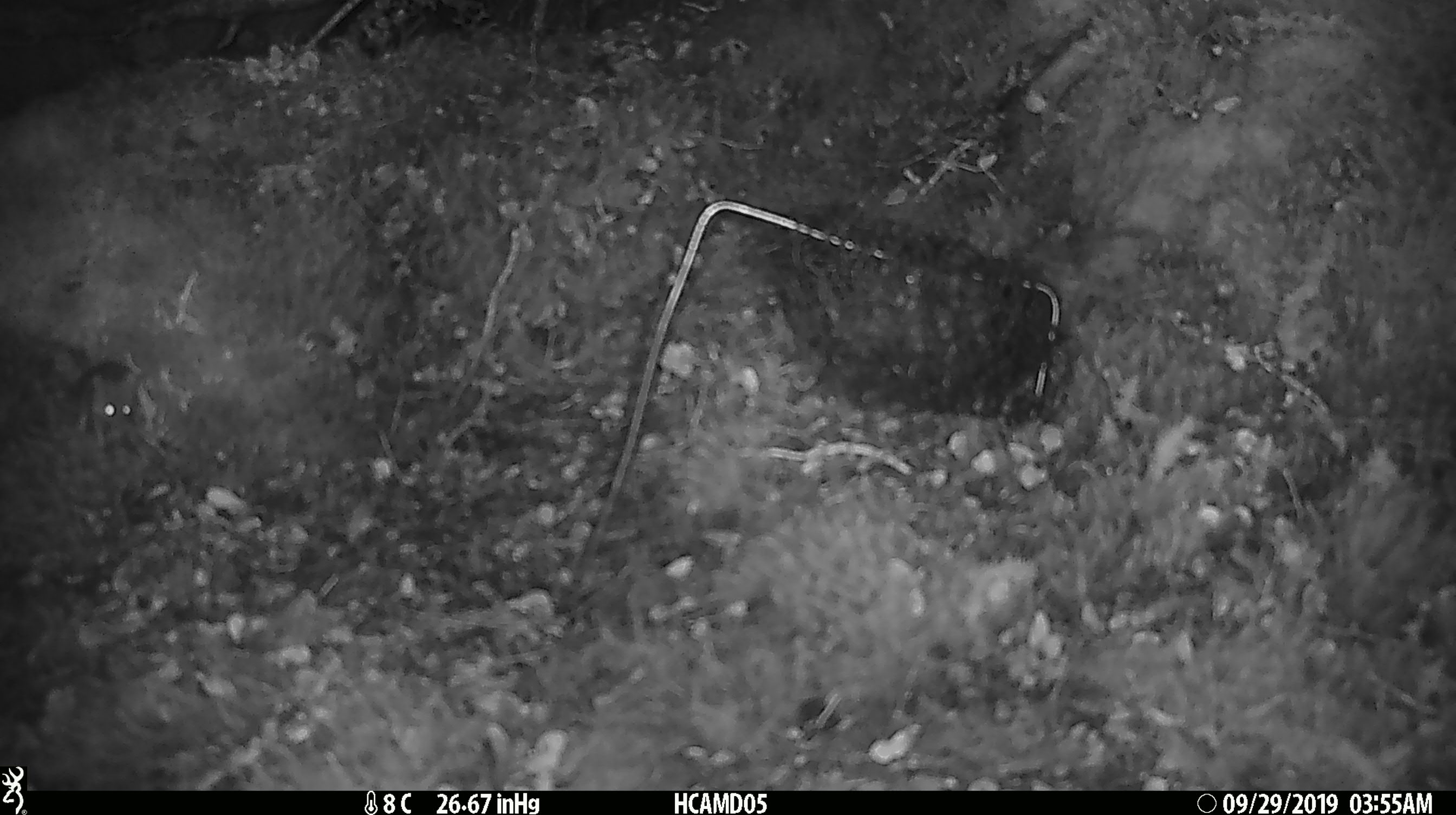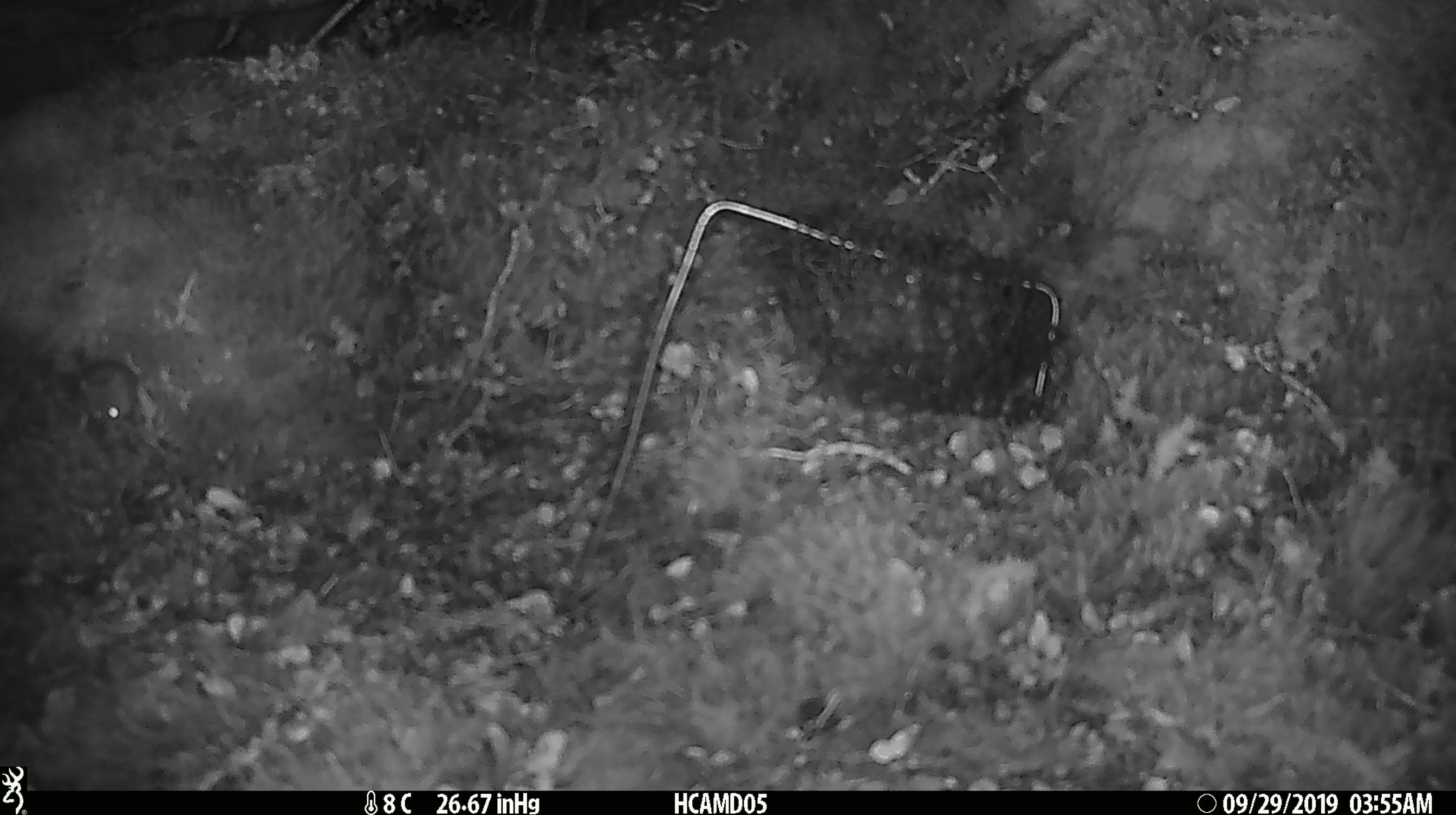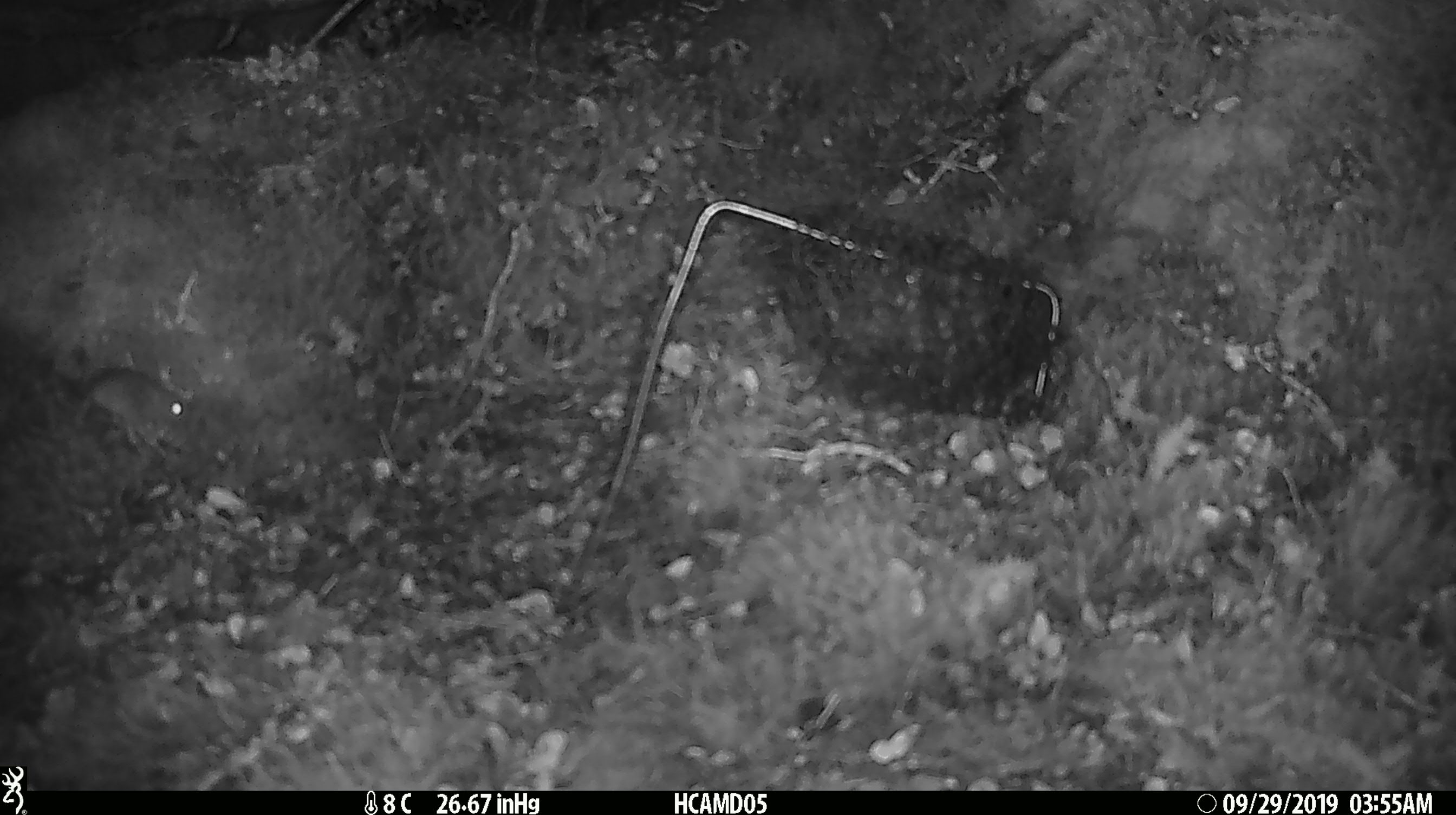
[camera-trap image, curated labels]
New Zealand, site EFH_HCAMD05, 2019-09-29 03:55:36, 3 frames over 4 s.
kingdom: Animalia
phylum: Chordata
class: Mammalia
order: Rodentia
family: Muridae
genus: Mus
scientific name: Mus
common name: mouse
Mouse (Mus).